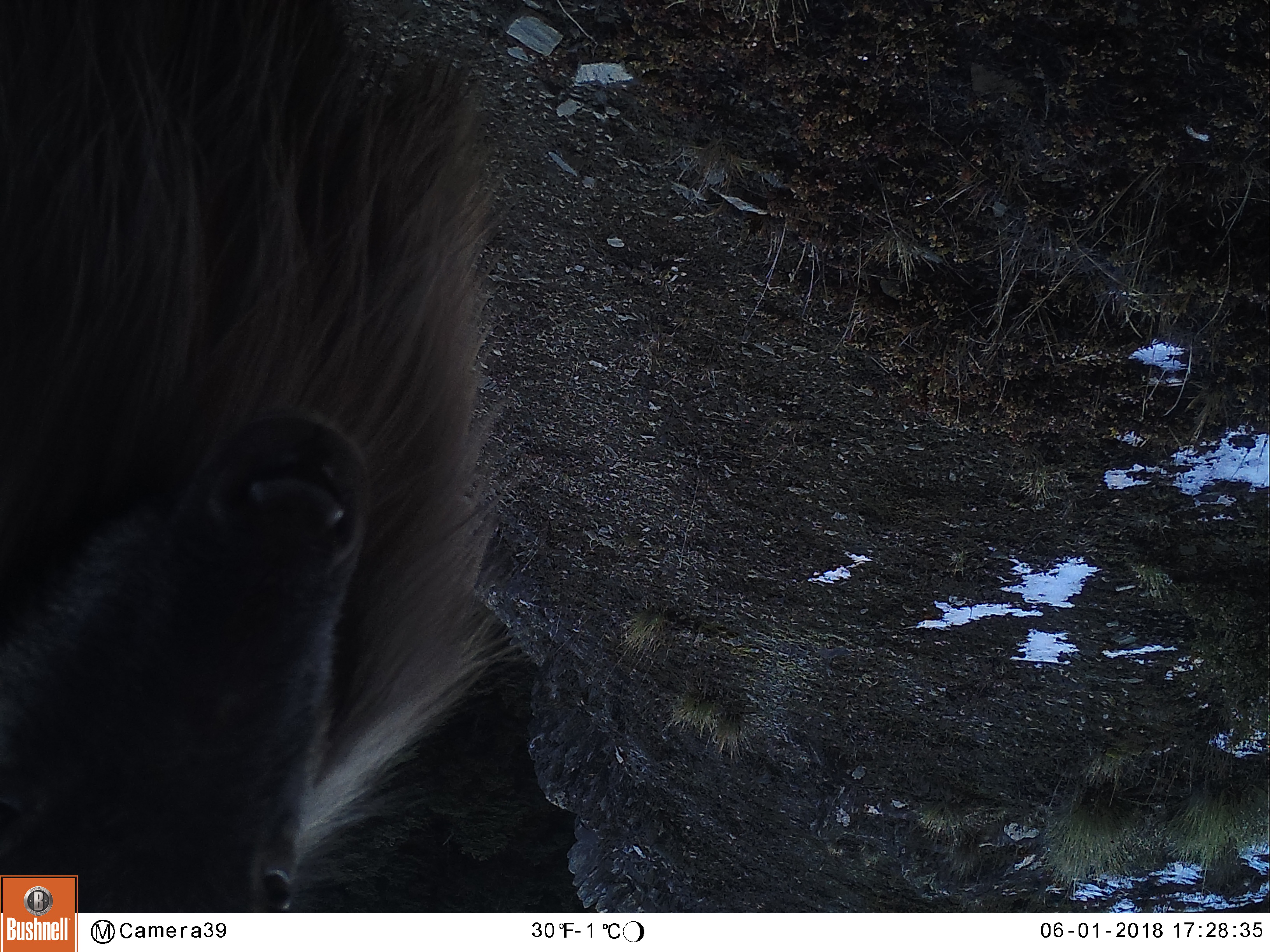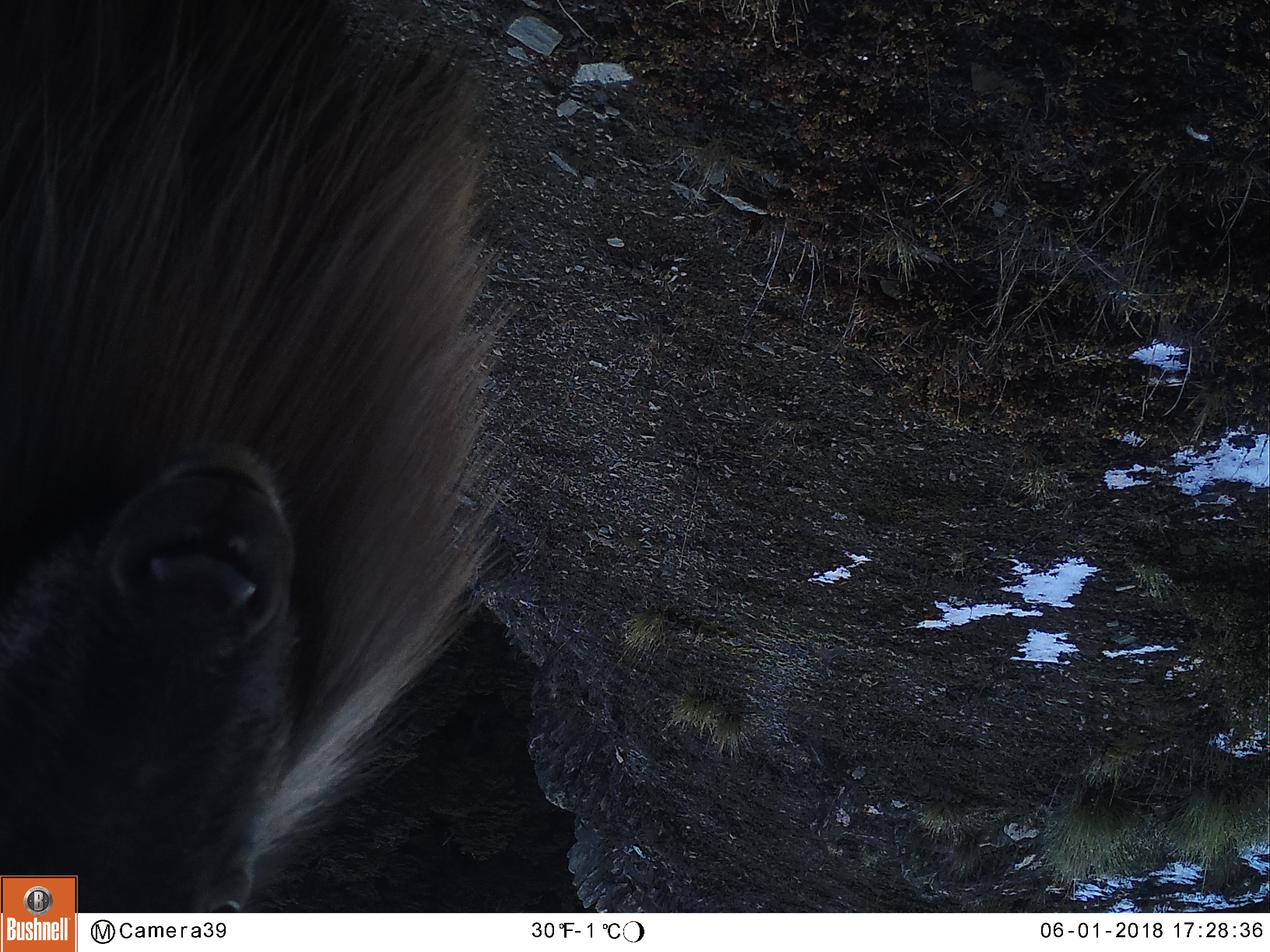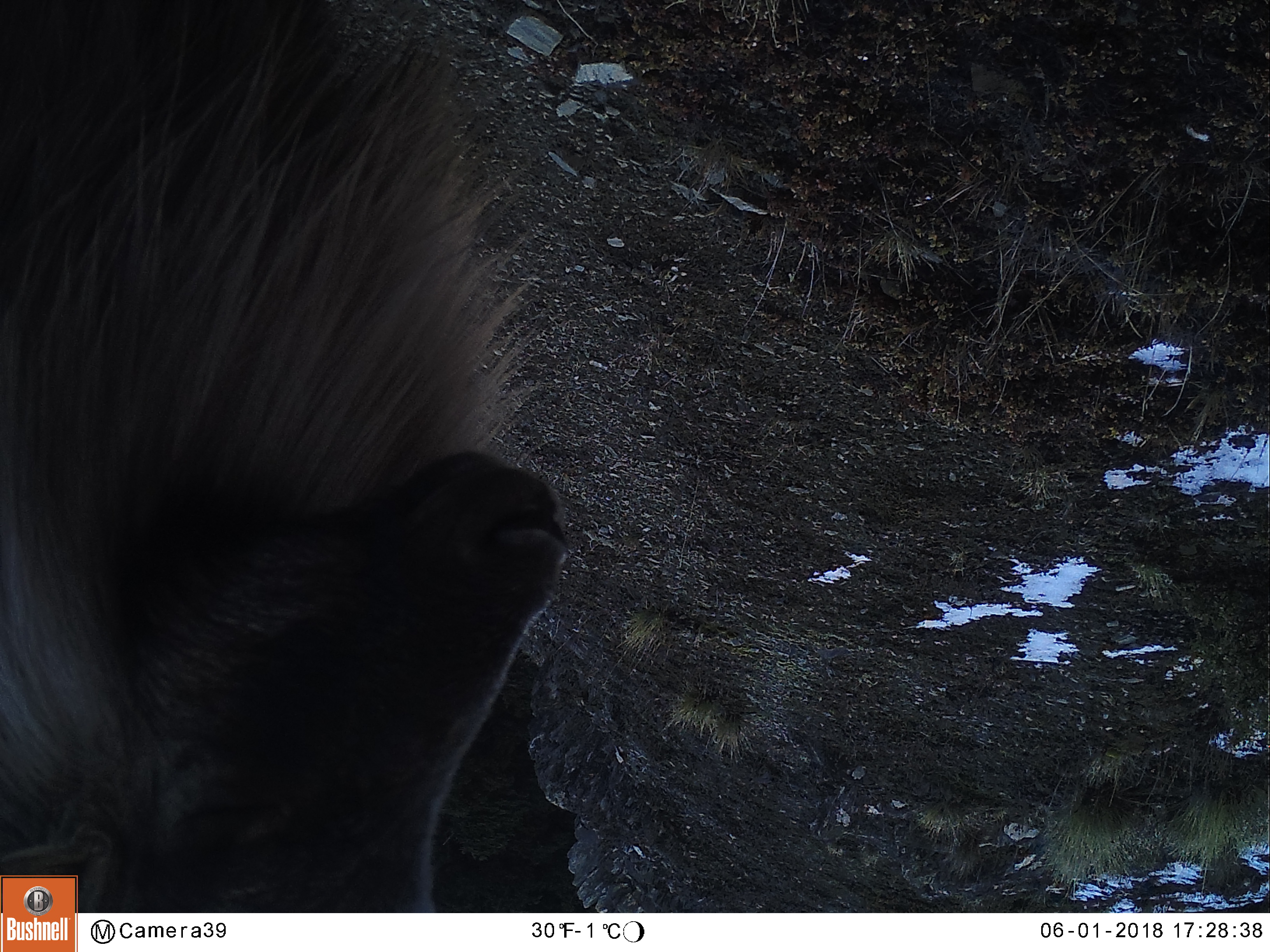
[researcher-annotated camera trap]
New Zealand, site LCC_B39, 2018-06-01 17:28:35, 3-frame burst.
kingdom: Animalia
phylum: Chordata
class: Mammalia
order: Artiodactyla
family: Bovidae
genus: Nilgiritragus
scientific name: Nilgiritragus hylocrius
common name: tahr